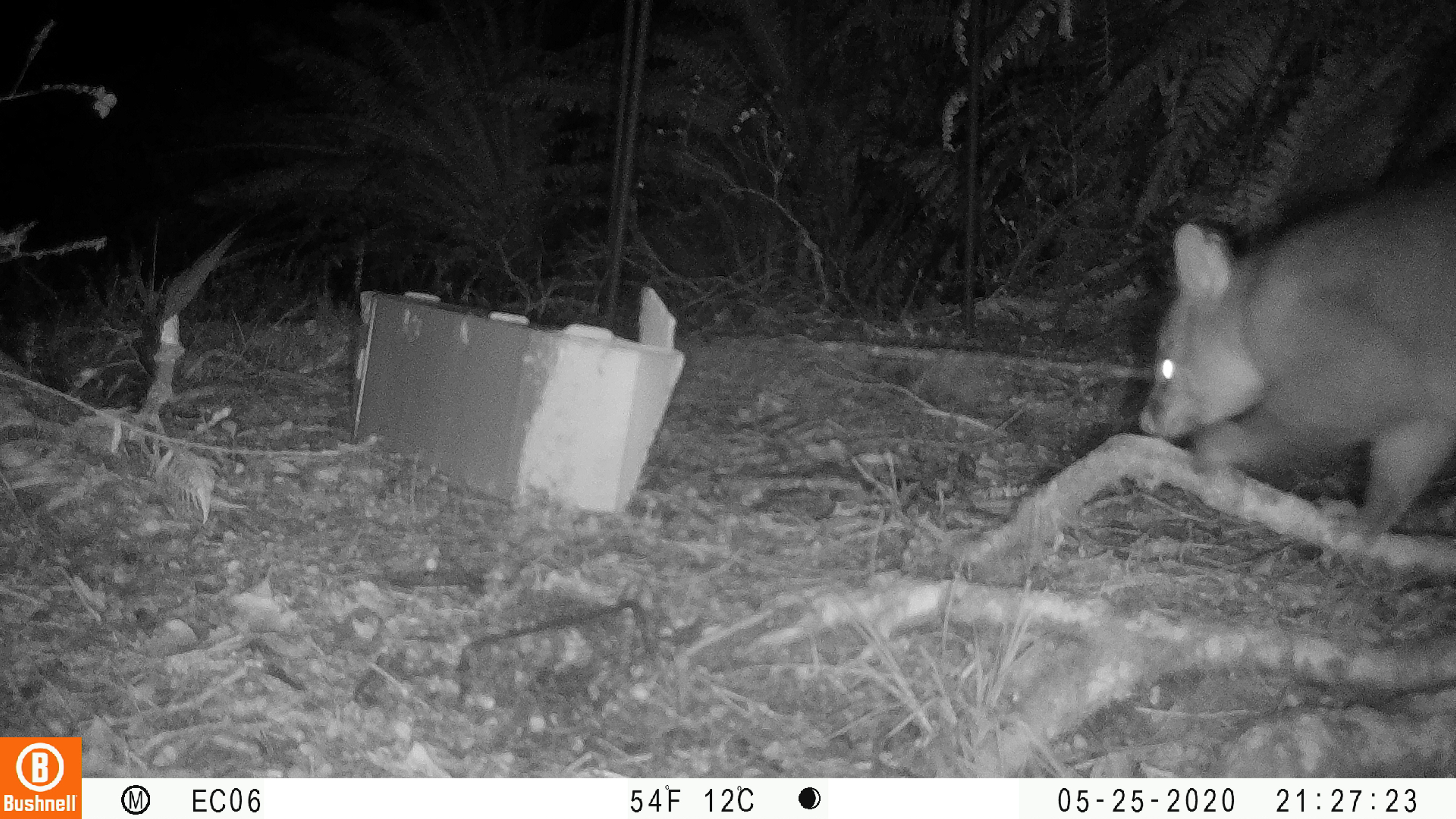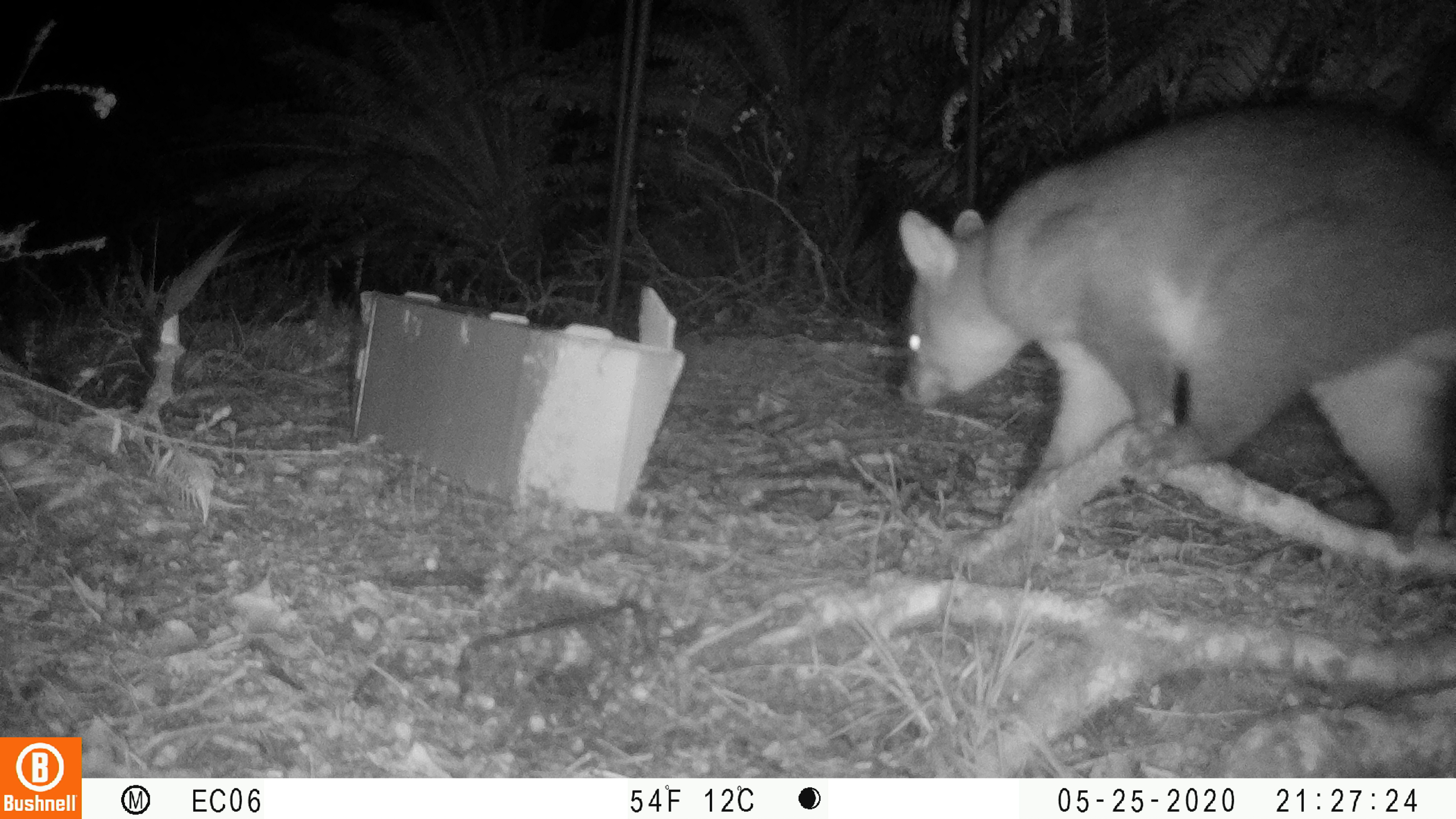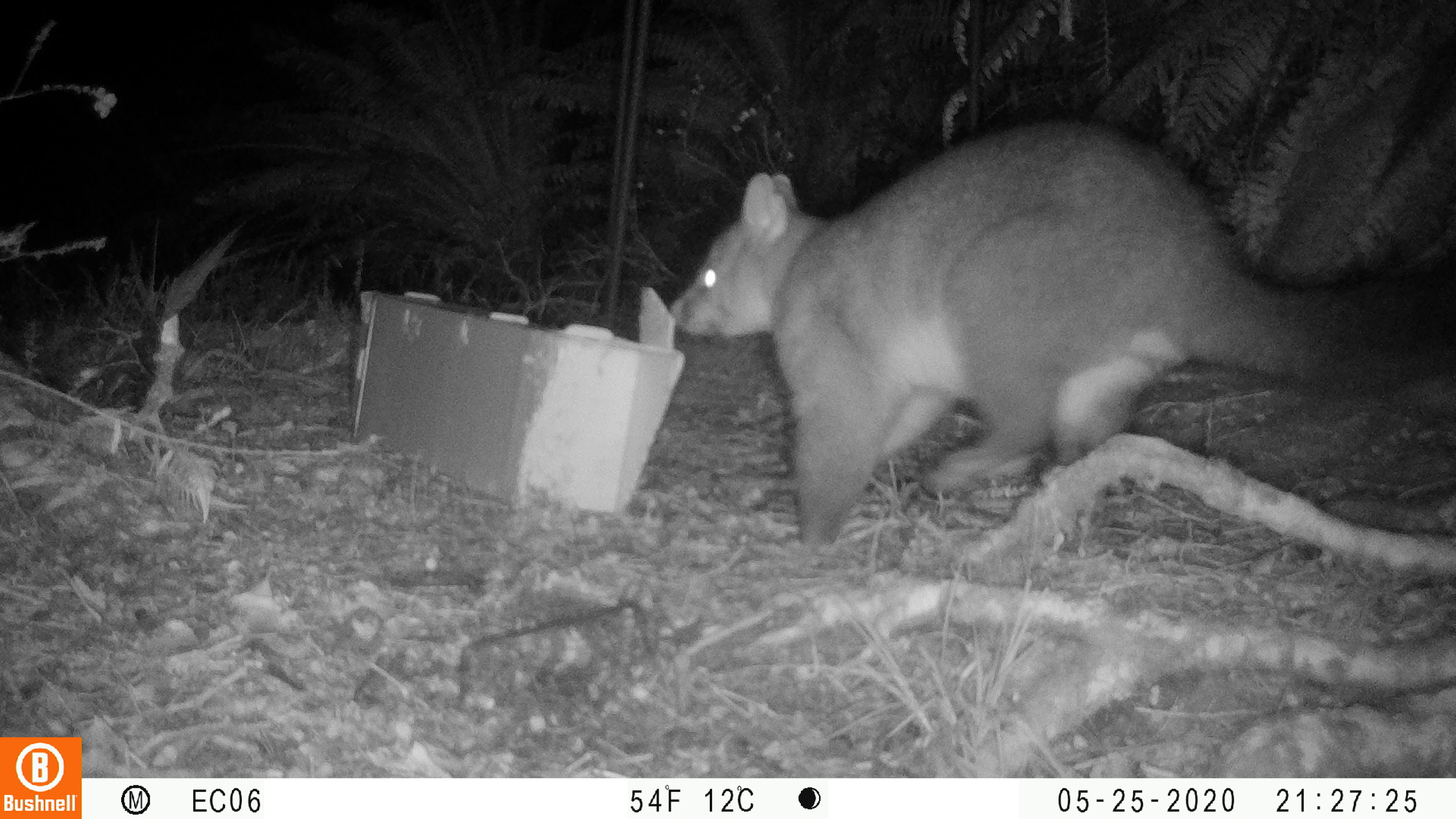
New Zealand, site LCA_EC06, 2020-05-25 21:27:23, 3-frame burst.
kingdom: Animalia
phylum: Chordata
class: Mammalia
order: Diprotodontia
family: Phalangeridae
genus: Trichosurus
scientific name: Trichosurus vulpecula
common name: common brushtail possum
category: possum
Possum (common brushtail possum) (Trichosurus vulpecula).